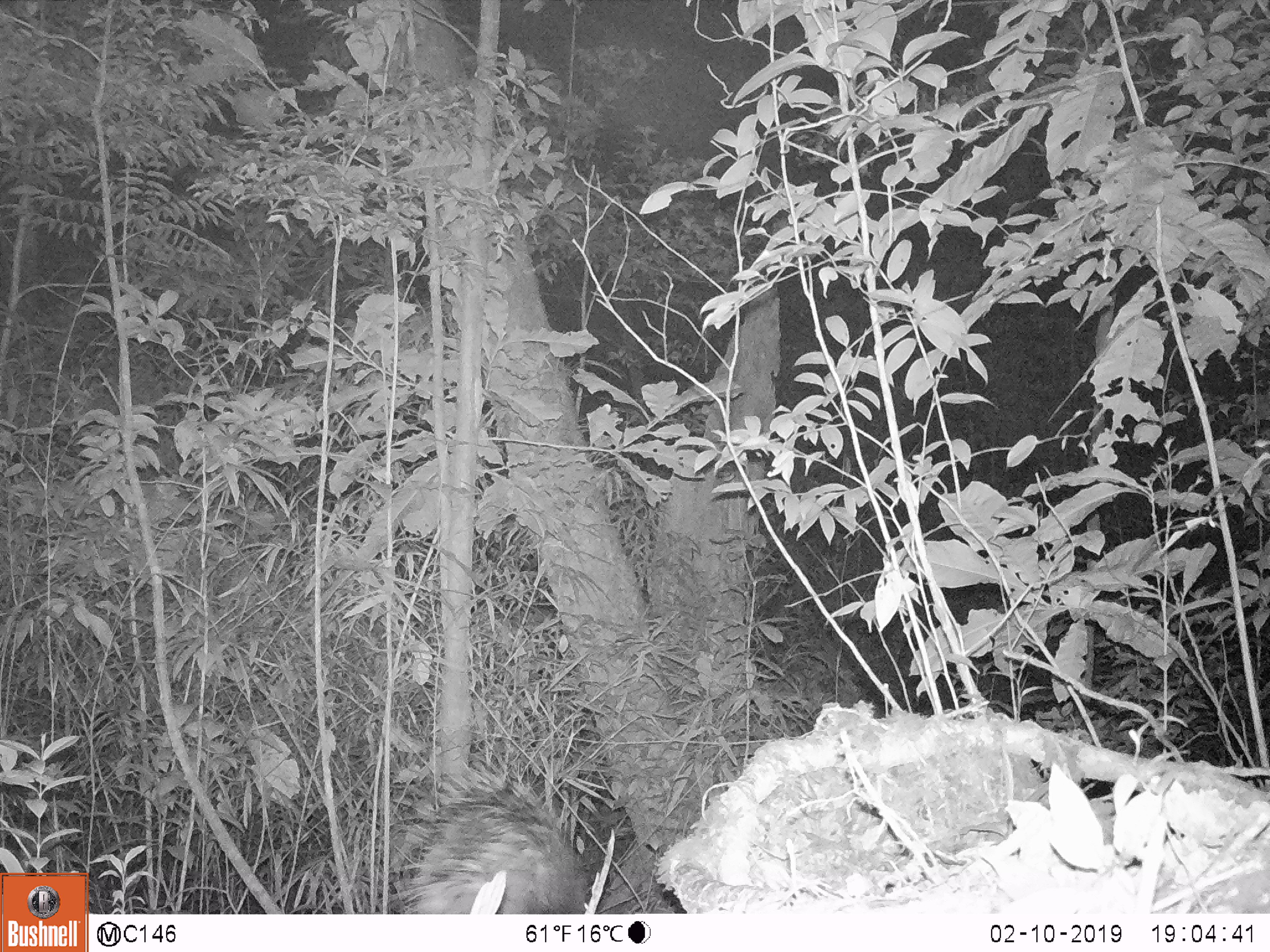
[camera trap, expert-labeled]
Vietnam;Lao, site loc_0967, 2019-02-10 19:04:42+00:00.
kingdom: Animalia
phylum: Chordata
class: Mammalia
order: Rodentia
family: Hystricidae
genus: Hystrix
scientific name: Hystrix brachyura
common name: malayan porcupine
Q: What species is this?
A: Malayan porcupine (Hystrix brachyura).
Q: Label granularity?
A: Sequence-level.